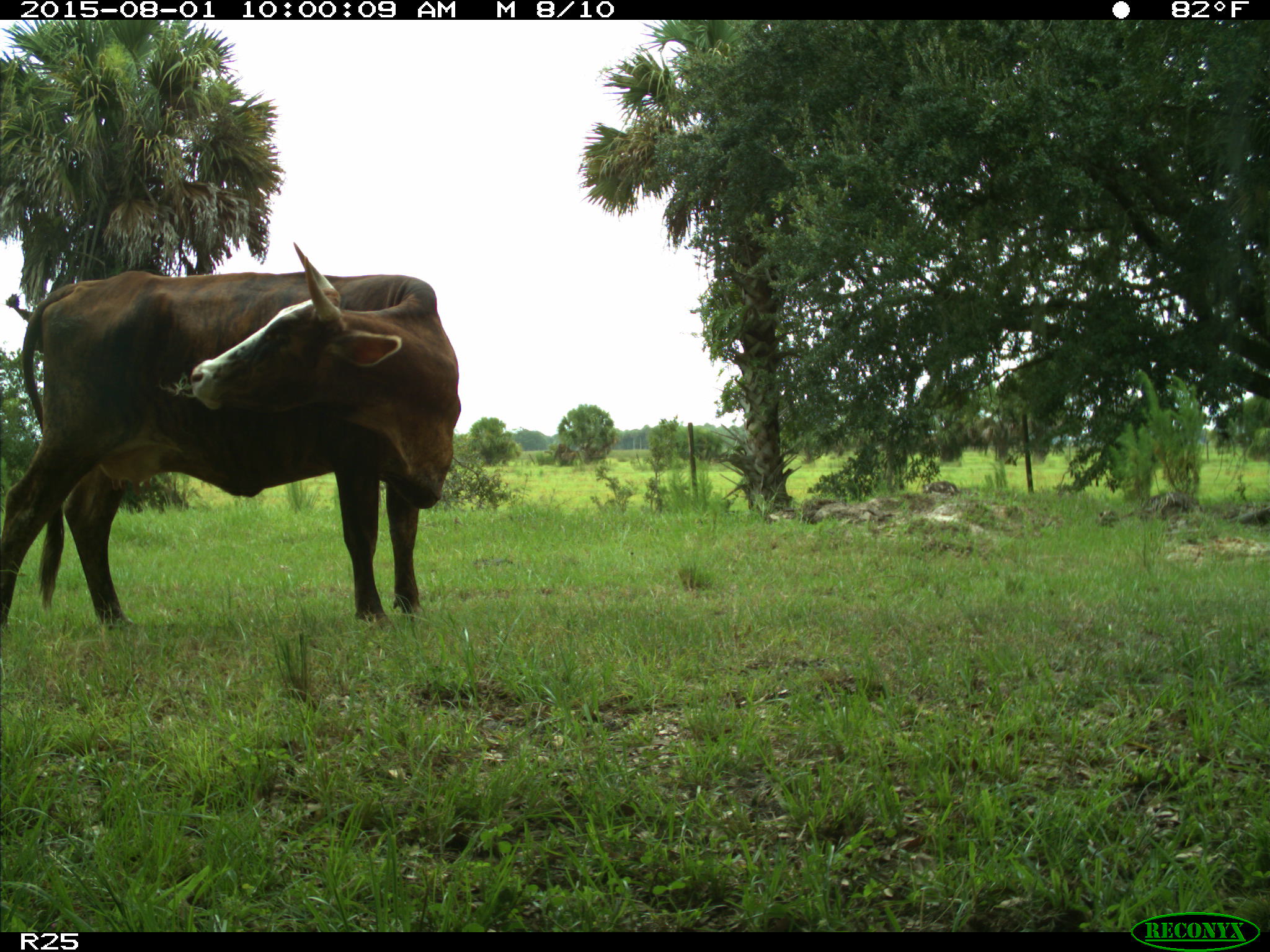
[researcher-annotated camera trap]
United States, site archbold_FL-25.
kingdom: Animalia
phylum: Chordata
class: Mammalia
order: Artiodactyla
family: Bovidae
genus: Bos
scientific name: Bos taurus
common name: domestic cow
Bos taurus (domestic cow).